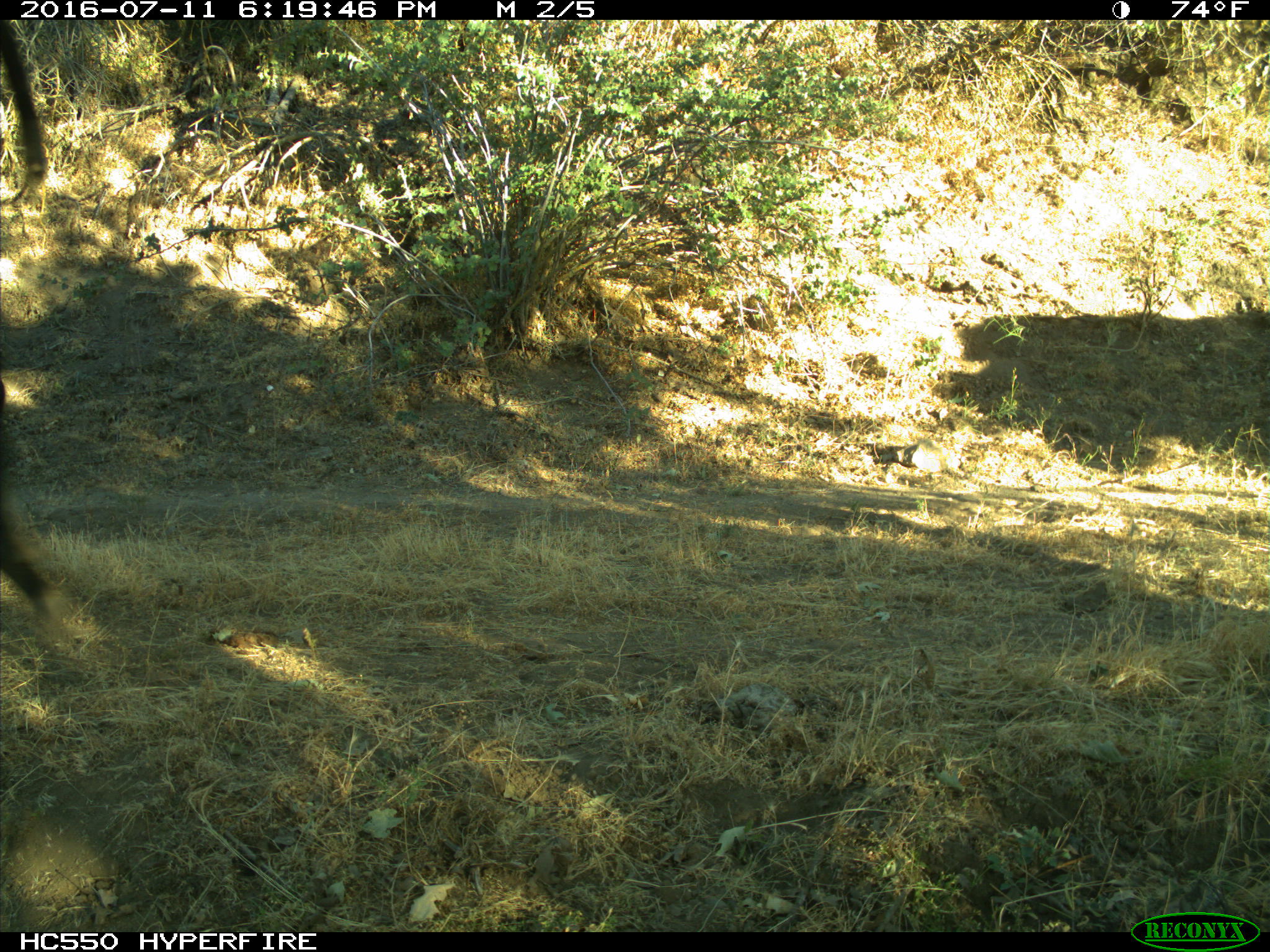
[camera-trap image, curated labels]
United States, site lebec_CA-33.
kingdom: Animalia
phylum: Chordata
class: Mammalia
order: Artiodactyla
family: Bovidae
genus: Bos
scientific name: Bos taurus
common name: domestic cow